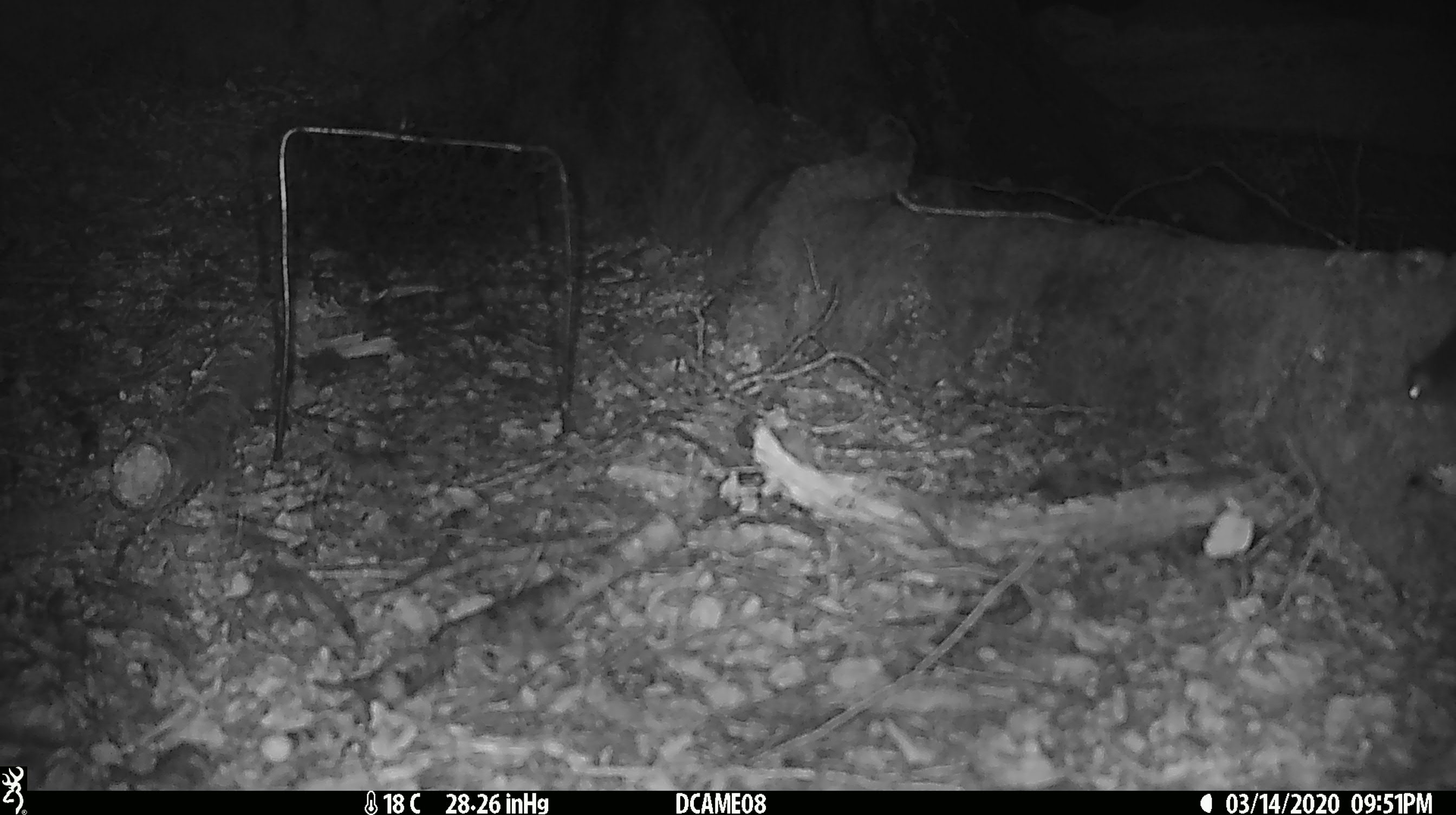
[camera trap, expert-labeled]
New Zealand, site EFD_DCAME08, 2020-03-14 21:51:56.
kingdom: Animalia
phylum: Chordata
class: Mammalia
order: Rodentia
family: Muridae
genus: Mus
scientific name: Mus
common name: mouse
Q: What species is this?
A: Mouse (Mus).